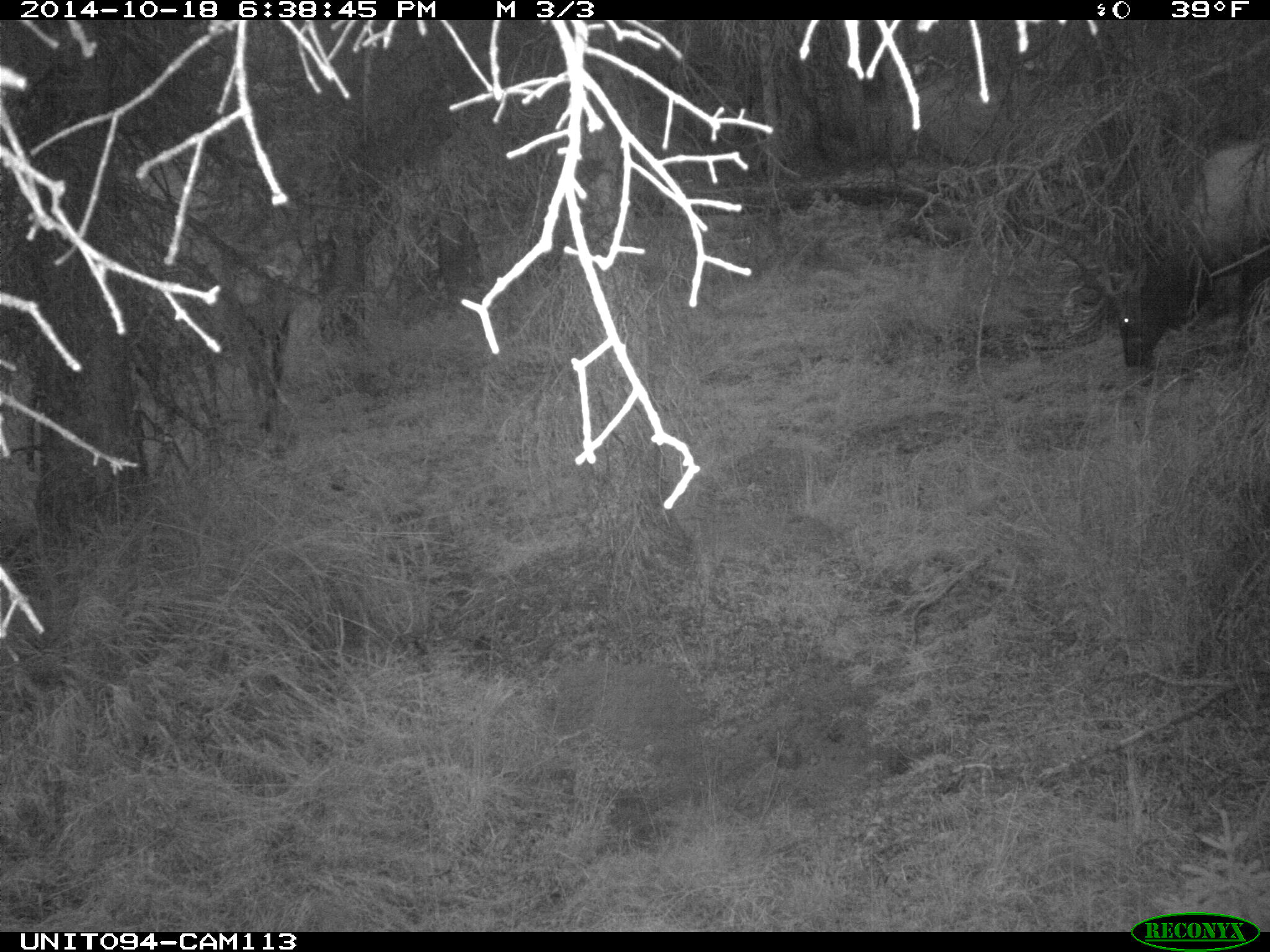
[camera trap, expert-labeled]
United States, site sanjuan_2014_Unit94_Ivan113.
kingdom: Animalia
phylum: Chordata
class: Mammalia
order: Artiodactyla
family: Cervidae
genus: Cervus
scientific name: Cervus elaphus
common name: red deer